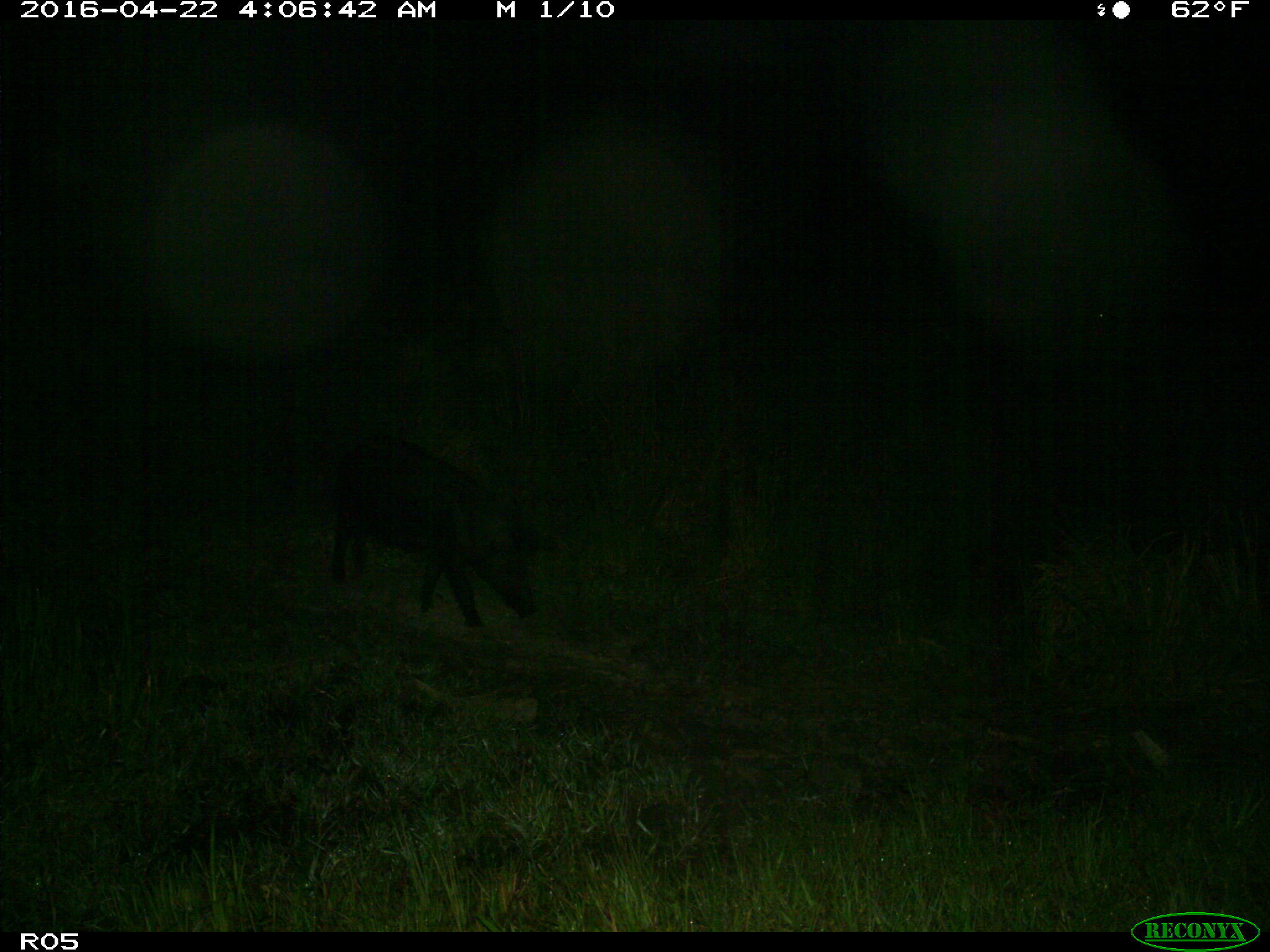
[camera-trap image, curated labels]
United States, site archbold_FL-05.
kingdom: Animalia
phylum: Chordata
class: Mammalia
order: Artiodactyla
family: Suidae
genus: Sus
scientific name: Sus scrofa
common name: wild boar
Sus scrofa (wild boar).